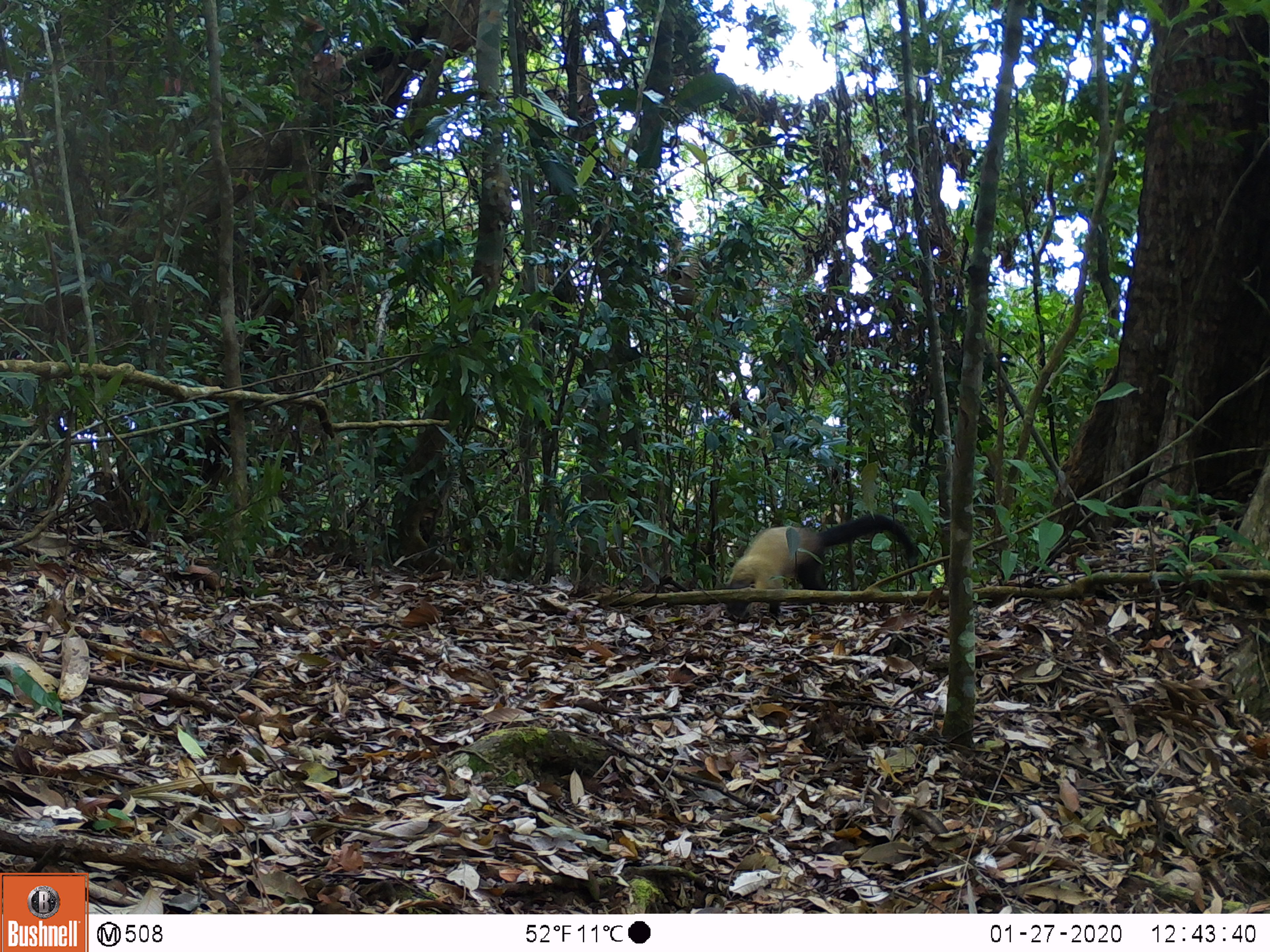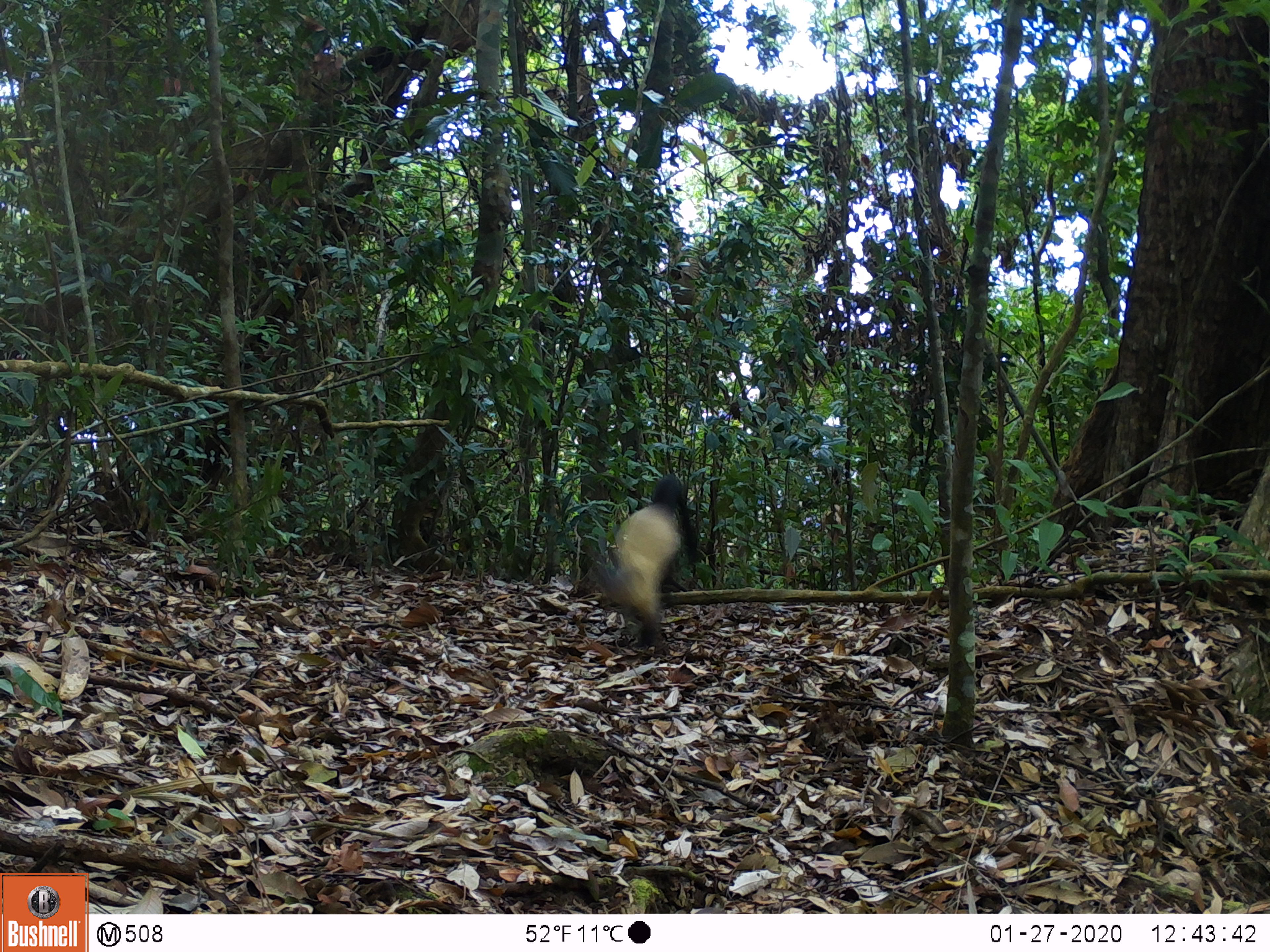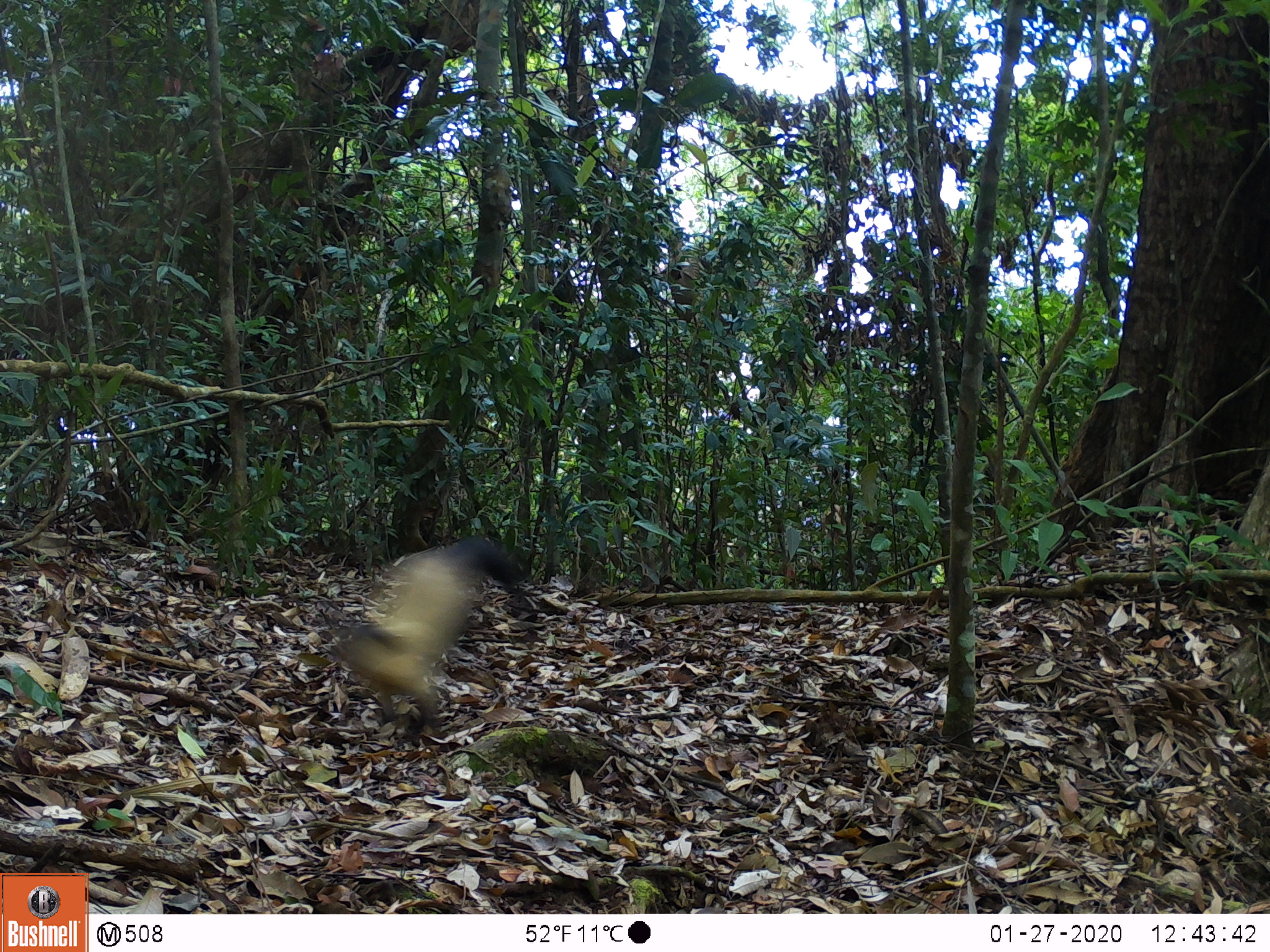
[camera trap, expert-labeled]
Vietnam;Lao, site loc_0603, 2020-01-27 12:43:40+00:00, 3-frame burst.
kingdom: Animalia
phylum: Chordata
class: Mammalia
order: Carnivora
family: Mustelidae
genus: Martes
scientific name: Martes flavigula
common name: yellow-throated marten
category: yellow throated marten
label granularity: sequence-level